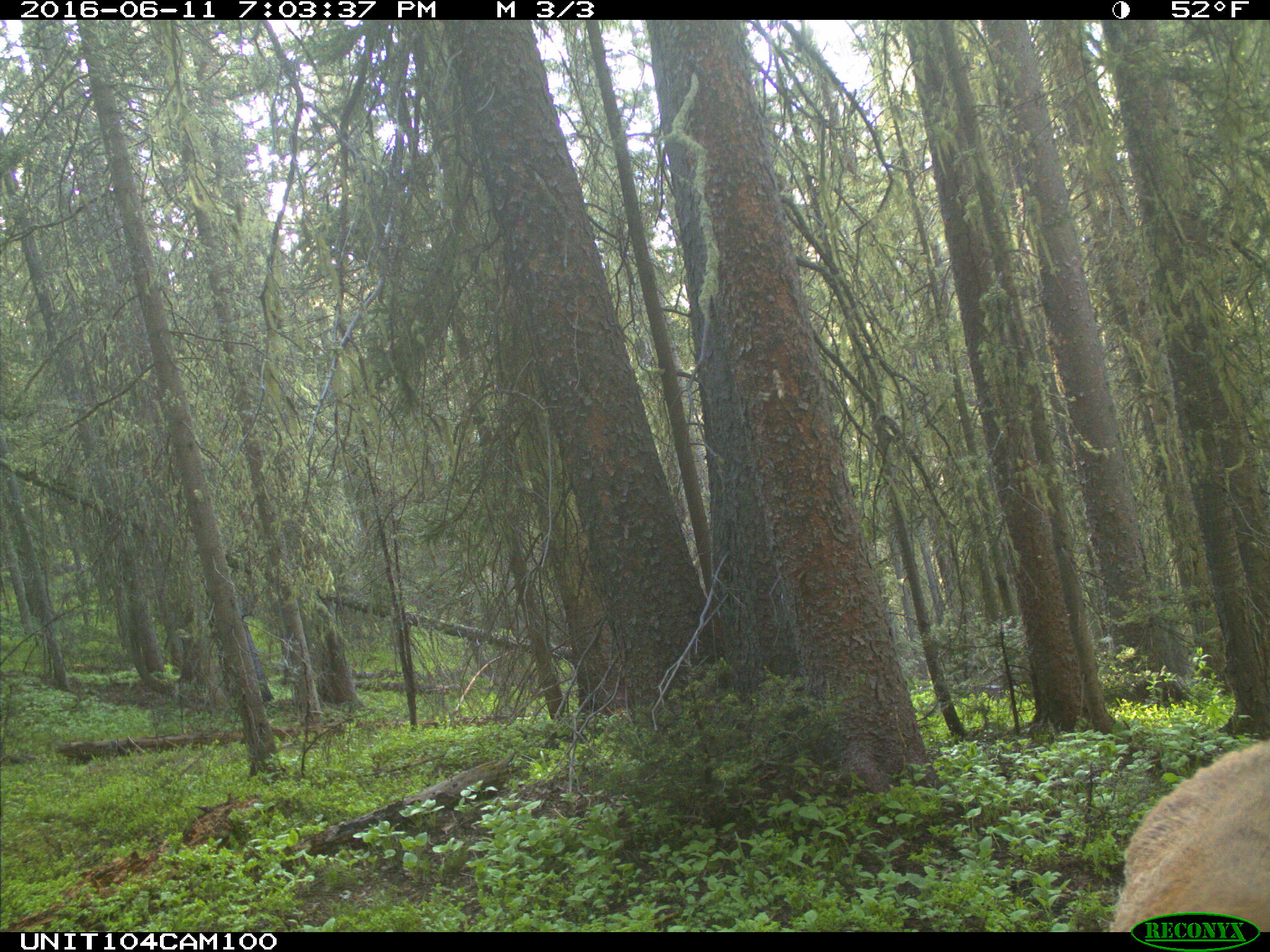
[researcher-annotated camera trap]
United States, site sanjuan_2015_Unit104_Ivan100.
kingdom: Animalia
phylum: Chordata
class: Mammalia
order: Artiodactyla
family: Cervidae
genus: Cervus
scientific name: Cervus elaphus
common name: red deer